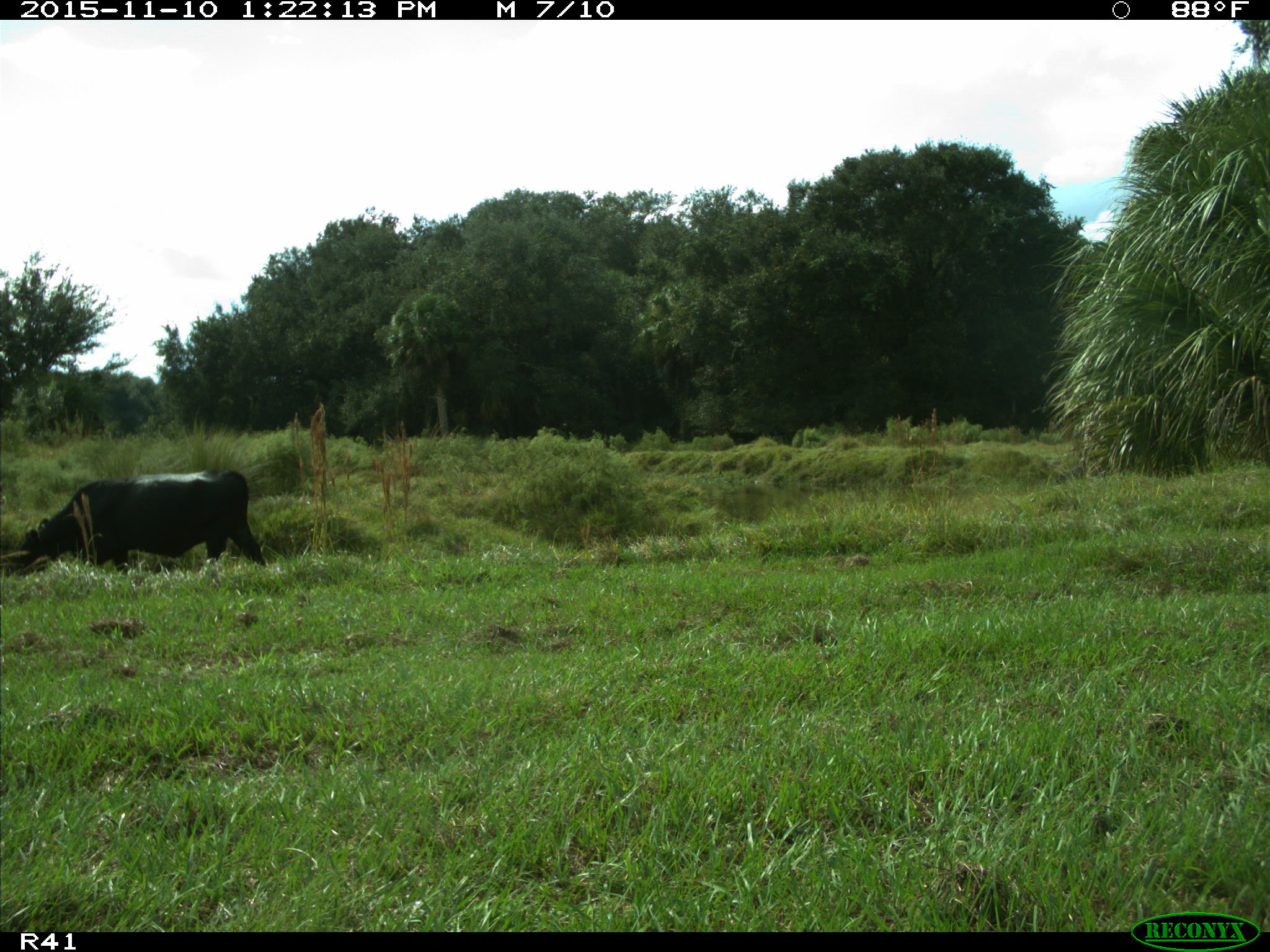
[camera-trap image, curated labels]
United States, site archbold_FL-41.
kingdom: Animalia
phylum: Chordata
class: Mammalia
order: Artiodactyla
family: Bovidae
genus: Bos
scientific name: Bos taurus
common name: domestic cow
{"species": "Bos taurus (domestic cow)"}